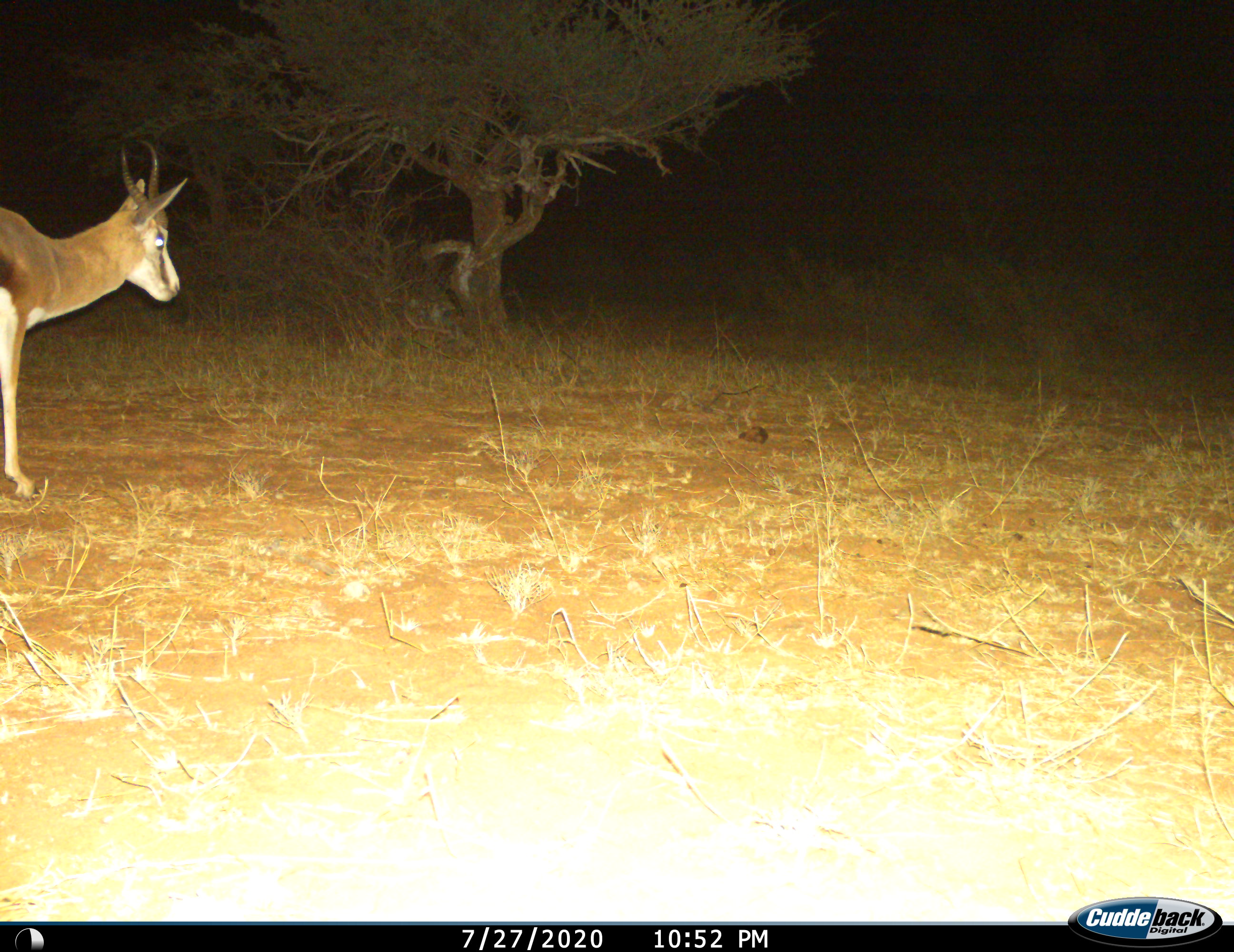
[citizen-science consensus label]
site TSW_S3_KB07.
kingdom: Animalia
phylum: Chordata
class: Mammalia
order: Artiodactyla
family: Bovidae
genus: Antidorcas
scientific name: Antidorcas marsupialis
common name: springbok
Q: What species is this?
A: Springbok (Antidorcas marsupialis).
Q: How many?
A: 1.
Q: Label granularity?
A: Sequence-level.